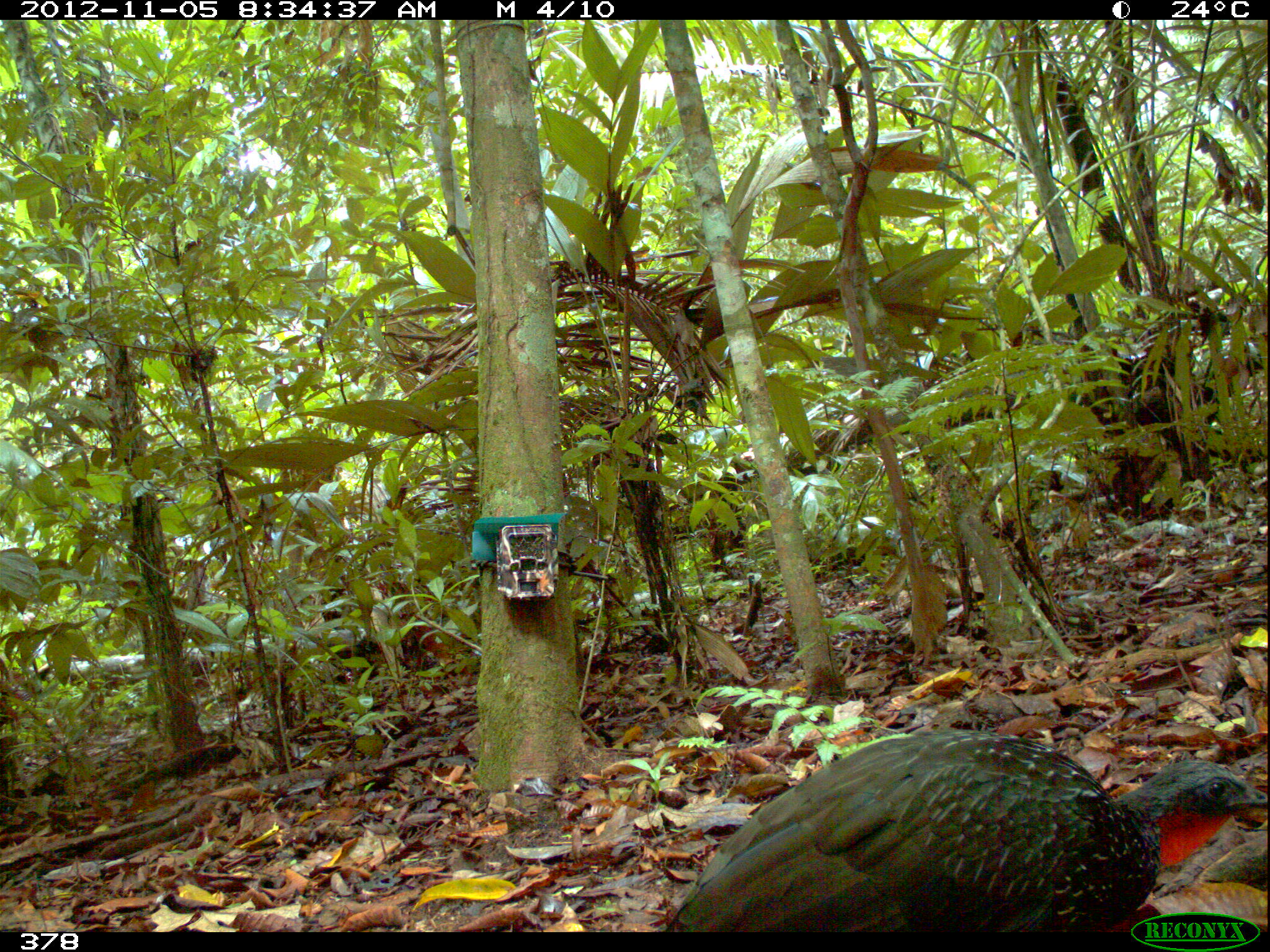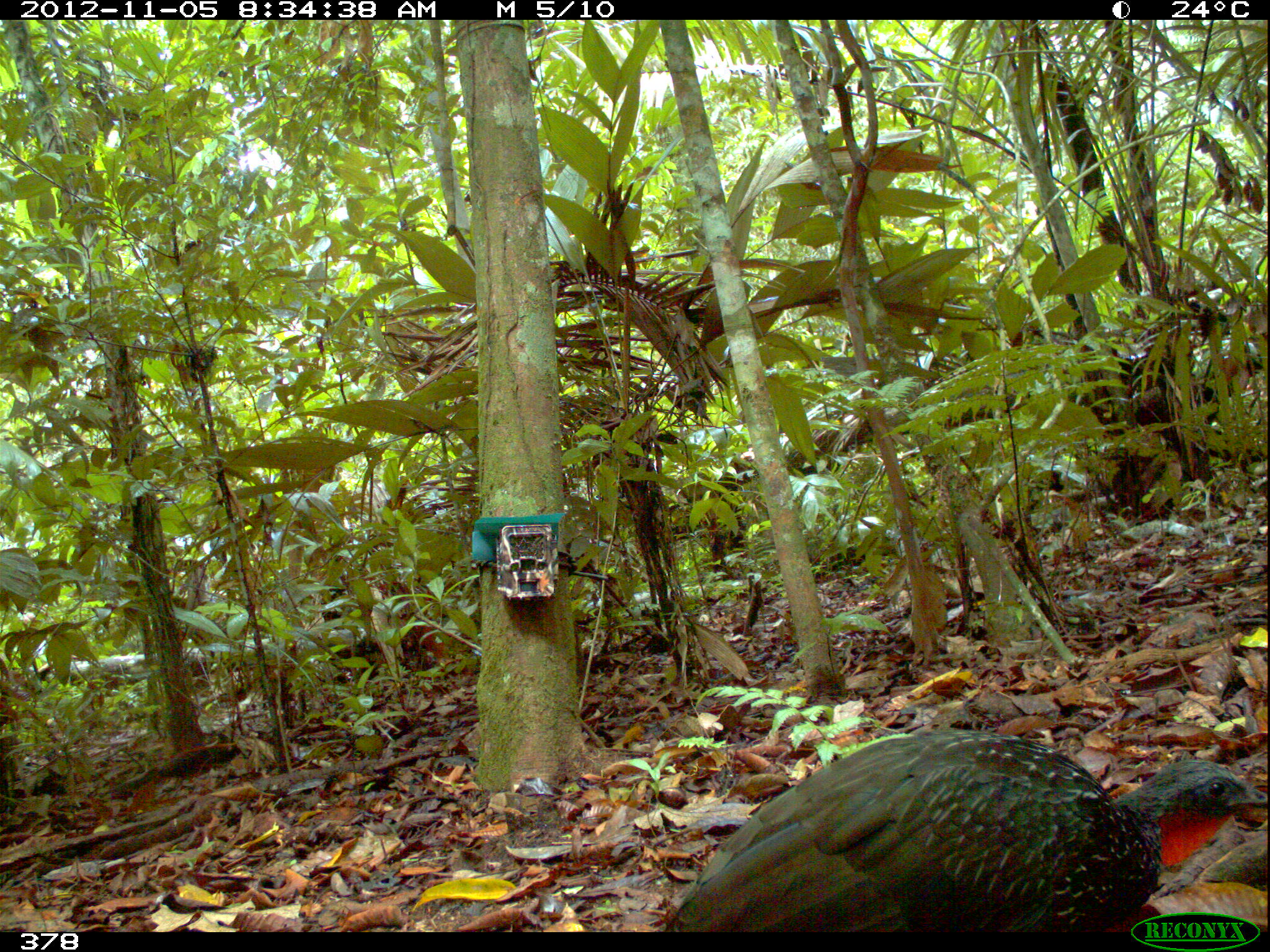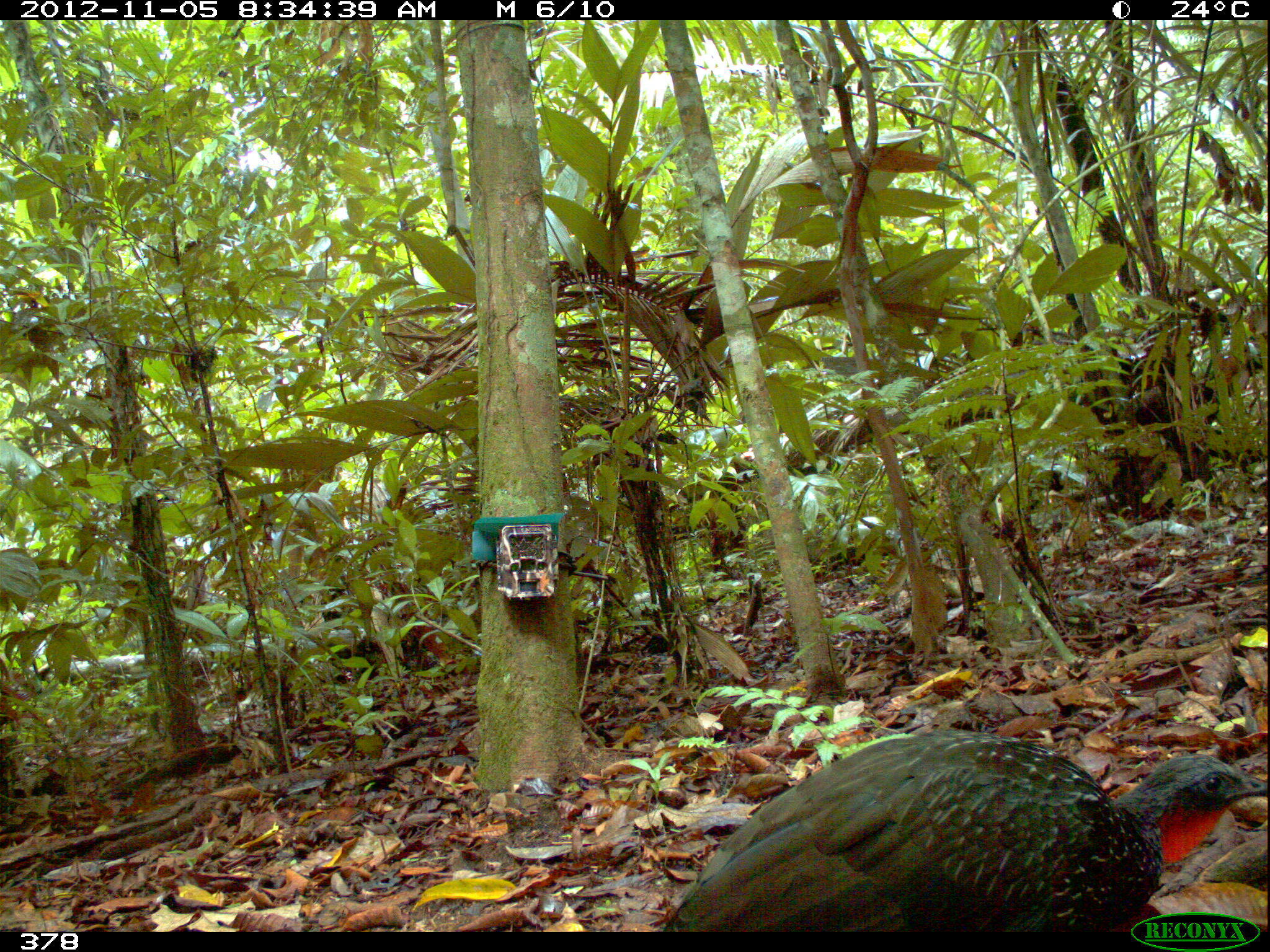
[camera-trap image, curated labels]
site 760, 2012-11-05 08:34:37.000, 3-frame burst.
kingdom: Animalia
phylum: Chordata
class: Aves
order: Galliformes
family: Cracidae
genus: Penelope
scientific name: Penelope jacquacu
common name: spix's guan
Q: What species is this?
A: Penelope jacquacu (spix's guan).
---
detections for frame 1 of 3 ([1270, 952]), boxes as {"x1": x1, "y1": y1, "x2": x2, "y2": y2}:
penelope jacquacu: {"x1": 657, "y1": 727, "x2": 1270, "y2": 930}